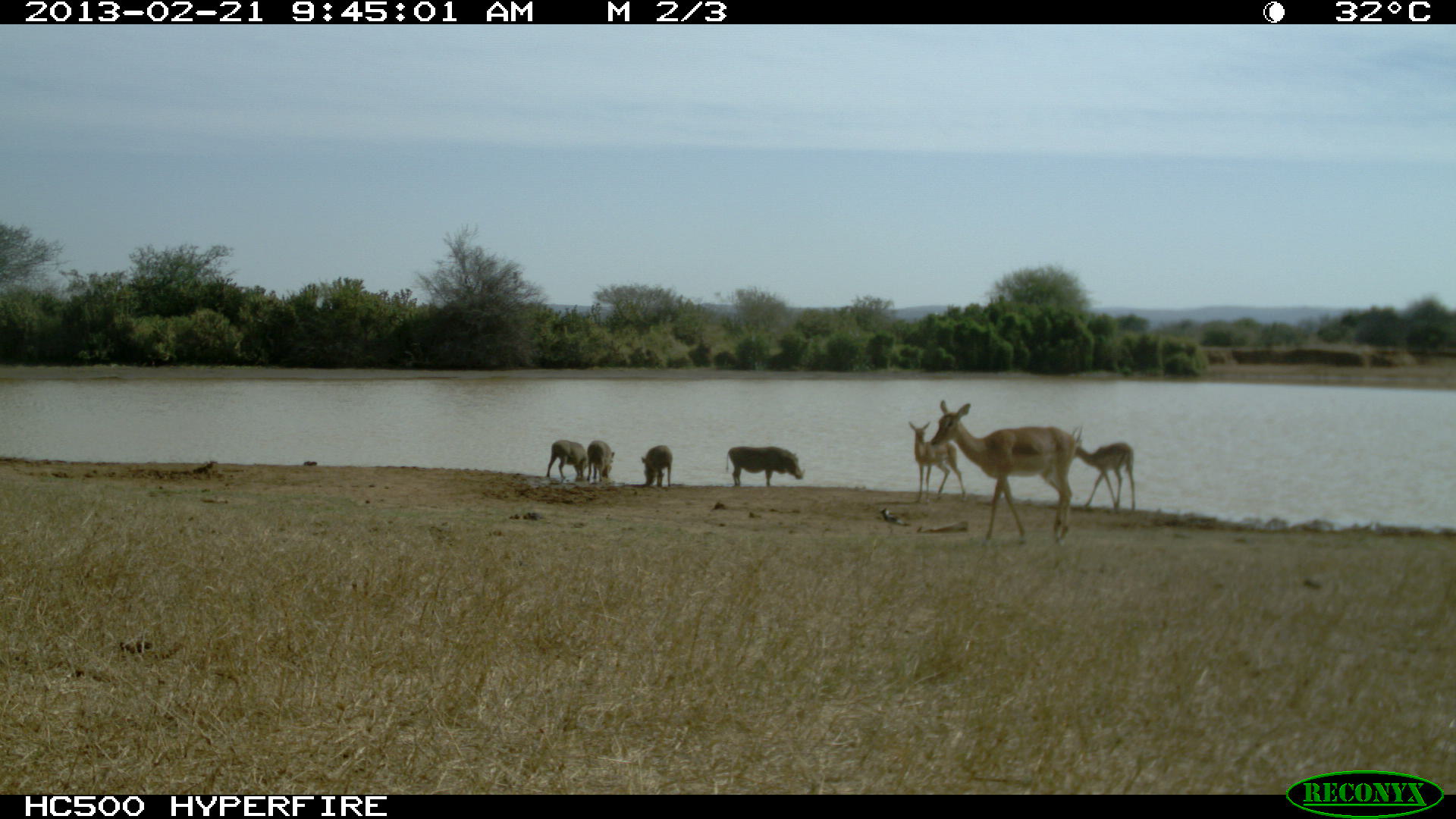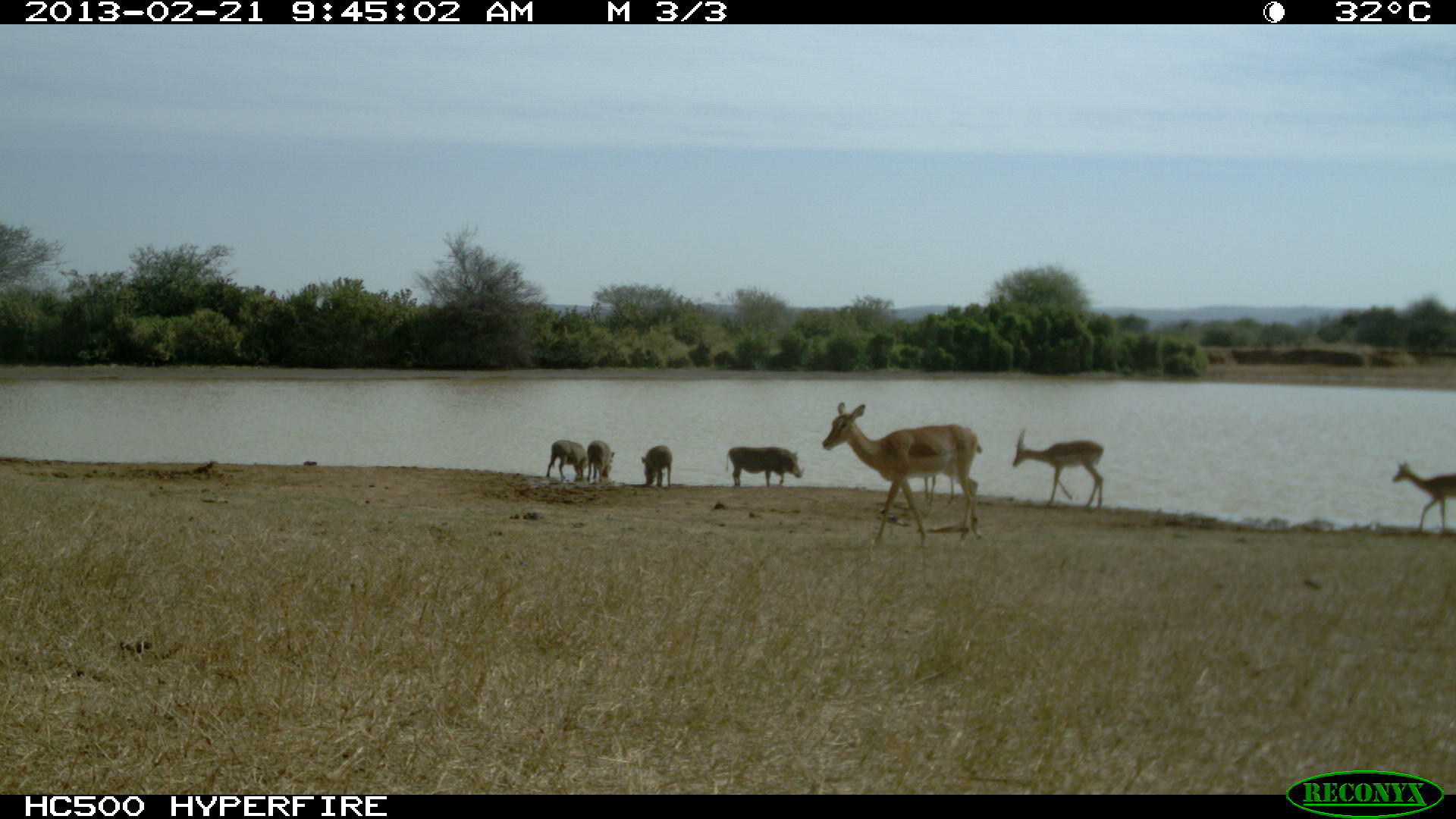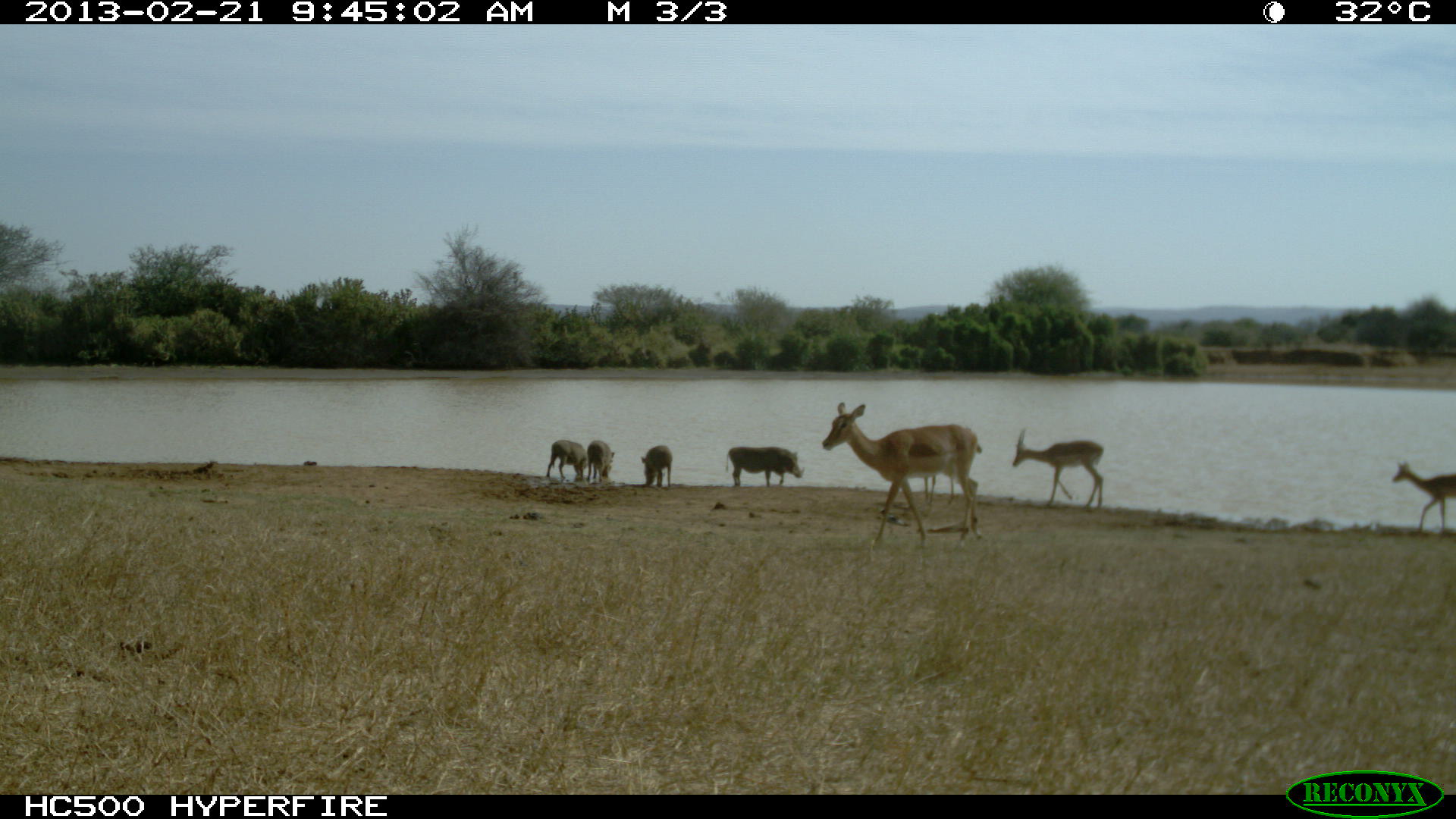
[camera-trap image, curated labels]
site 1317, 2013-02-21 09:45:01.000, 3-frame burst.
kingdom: Animalia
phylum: Chordata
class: Mammalia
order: Artiodactyla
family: Suidae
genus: Phacochoerus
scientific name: Phacochoerus africanus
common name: common warthog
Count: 4.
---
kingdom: Animalia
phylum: Chordata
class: Mammalia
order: Artiodactyla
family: Bovidae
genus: Aepyceros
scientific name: Aepyceros melampus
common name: impala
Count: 4.